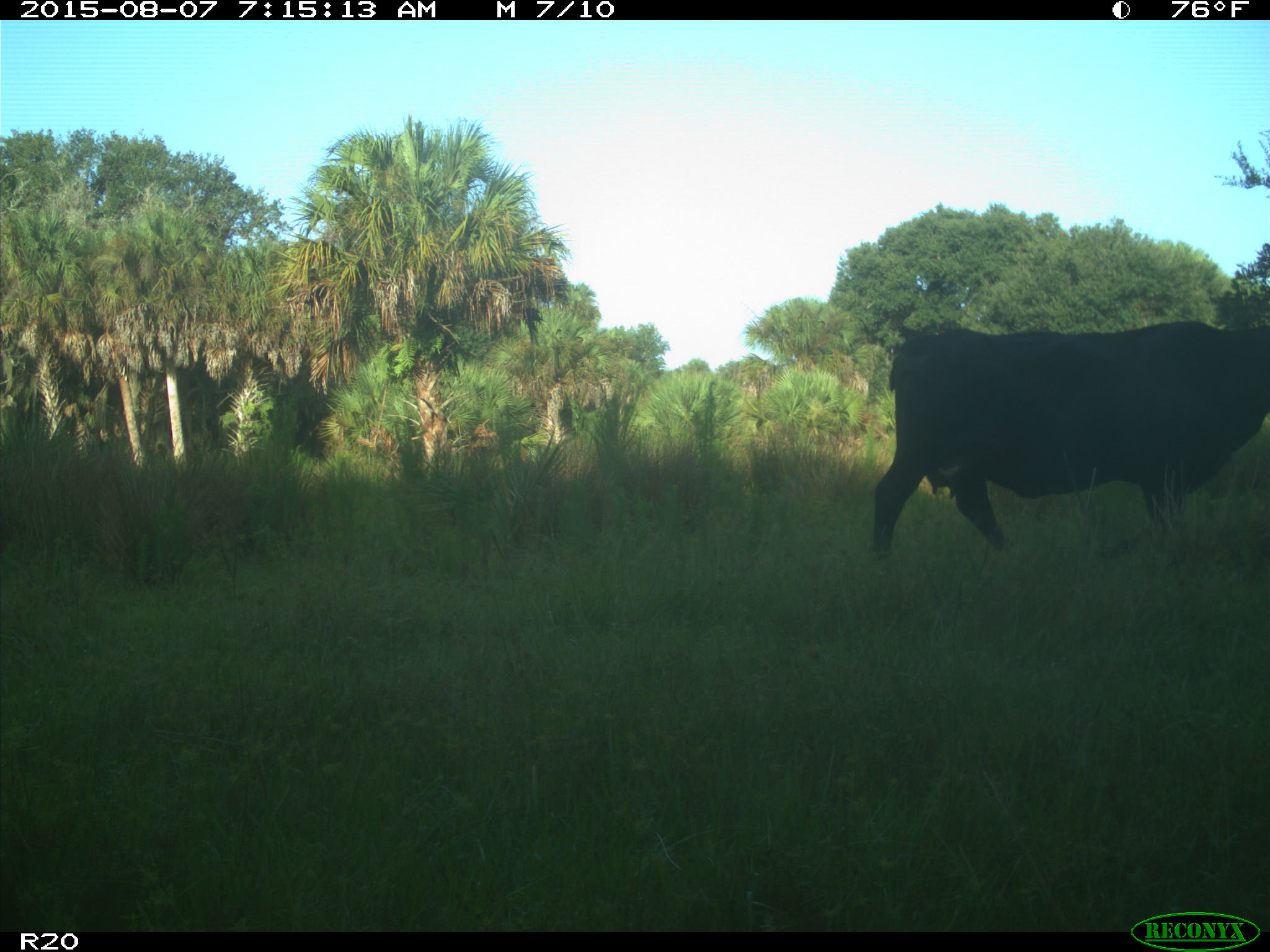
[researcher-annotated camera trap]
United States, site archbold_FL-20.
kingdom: Animalia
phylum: Chordata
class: Mammalia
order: Artiodactyla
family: Bovidae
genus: Bos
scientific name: Bos taurus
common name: domestic cow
Bos taurus (domestic cow).